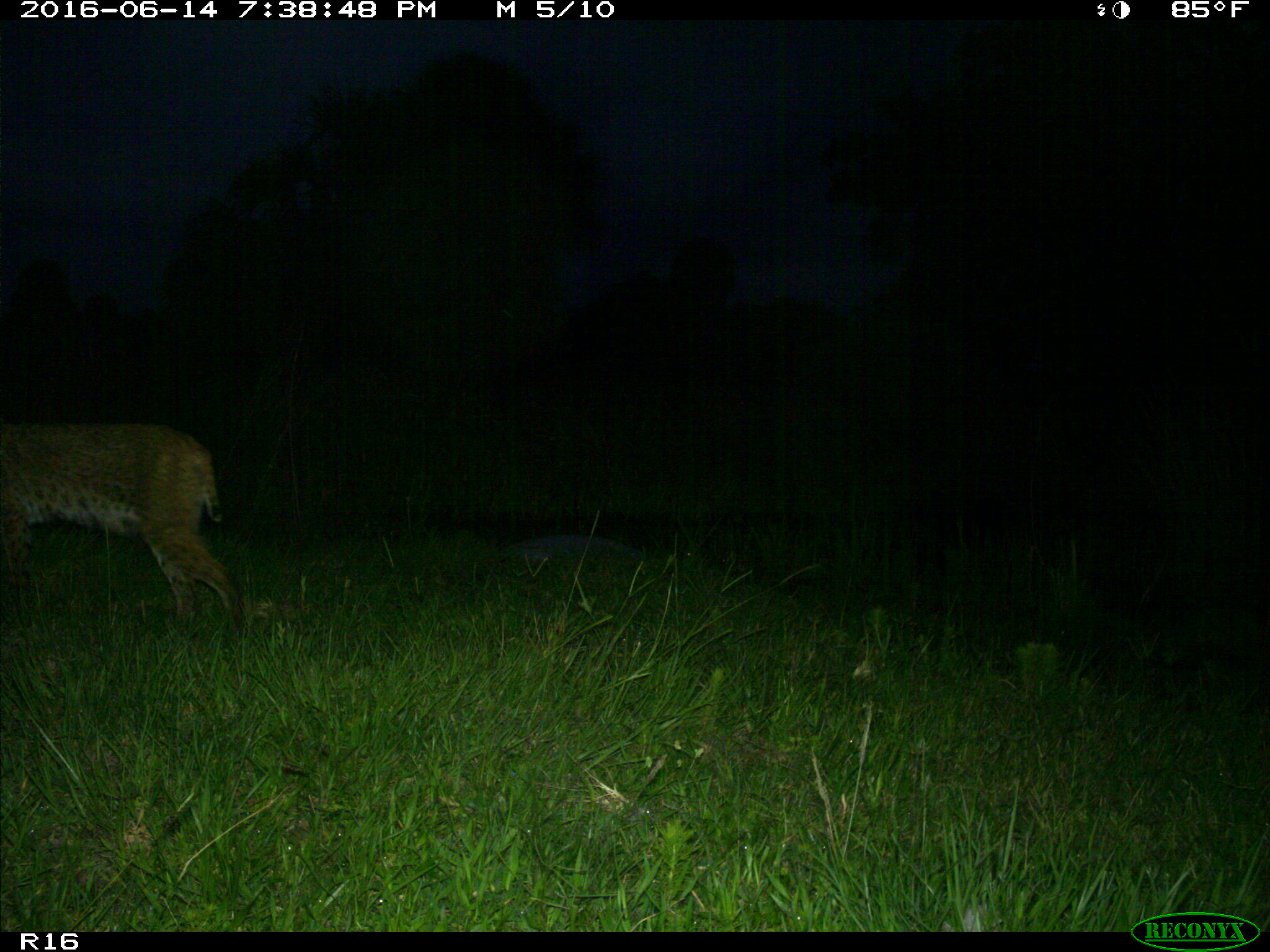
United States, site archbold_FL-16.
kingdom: Animalia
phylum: Chordata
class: Mammalia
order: Carnivora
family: Felidae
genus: Lynx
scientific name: Lynx rufus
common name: bobcat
Lynx rufus (bobcat).